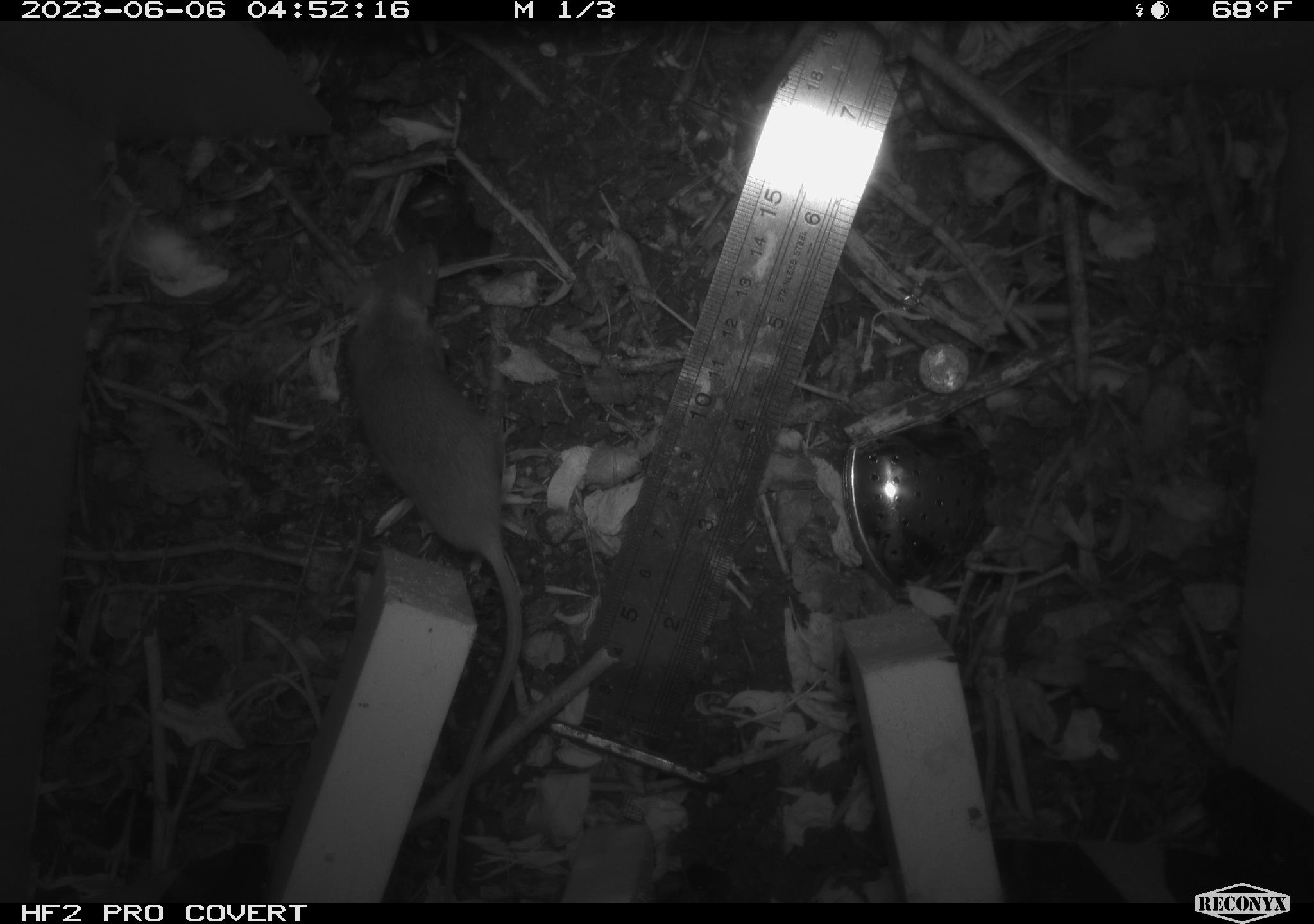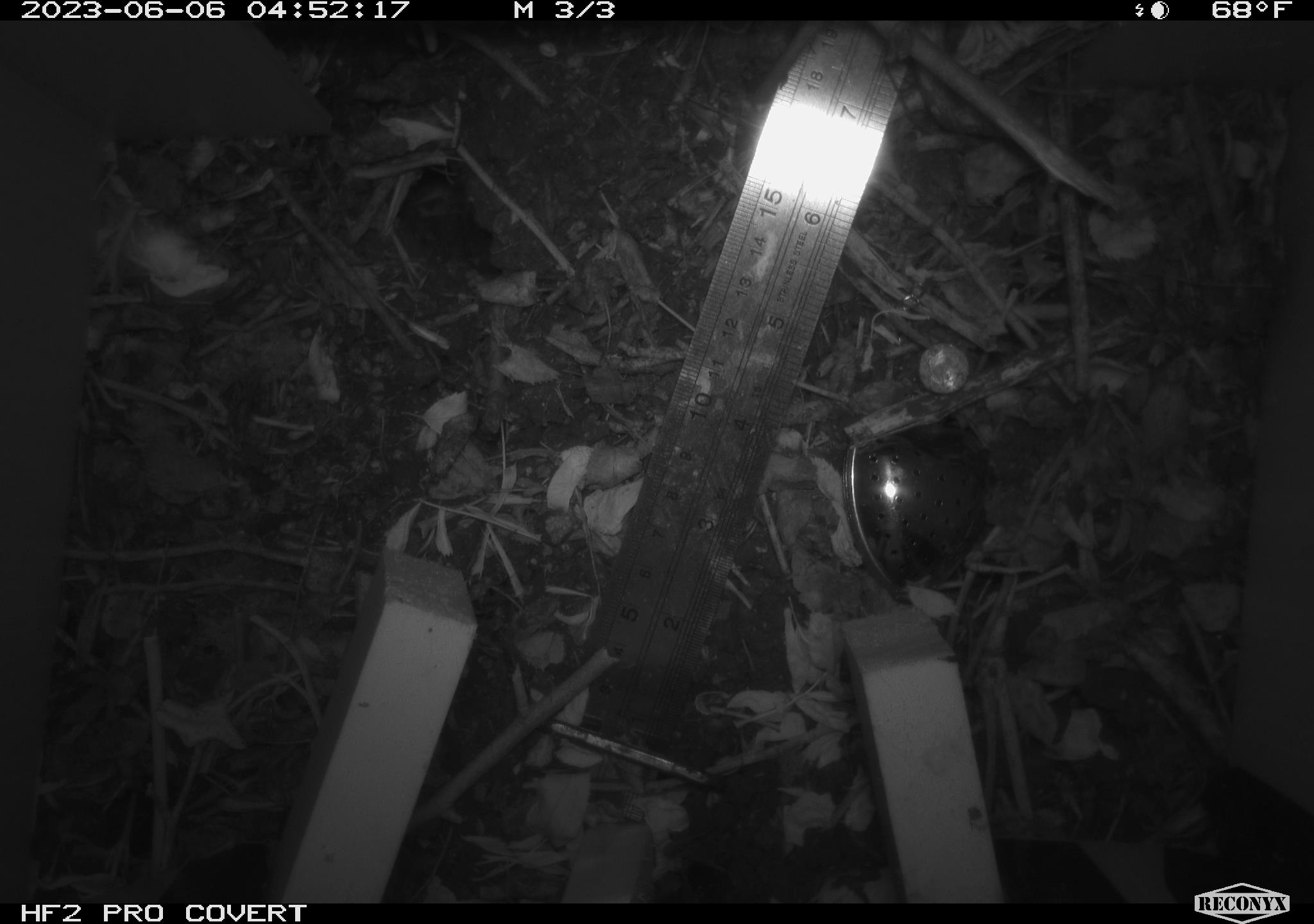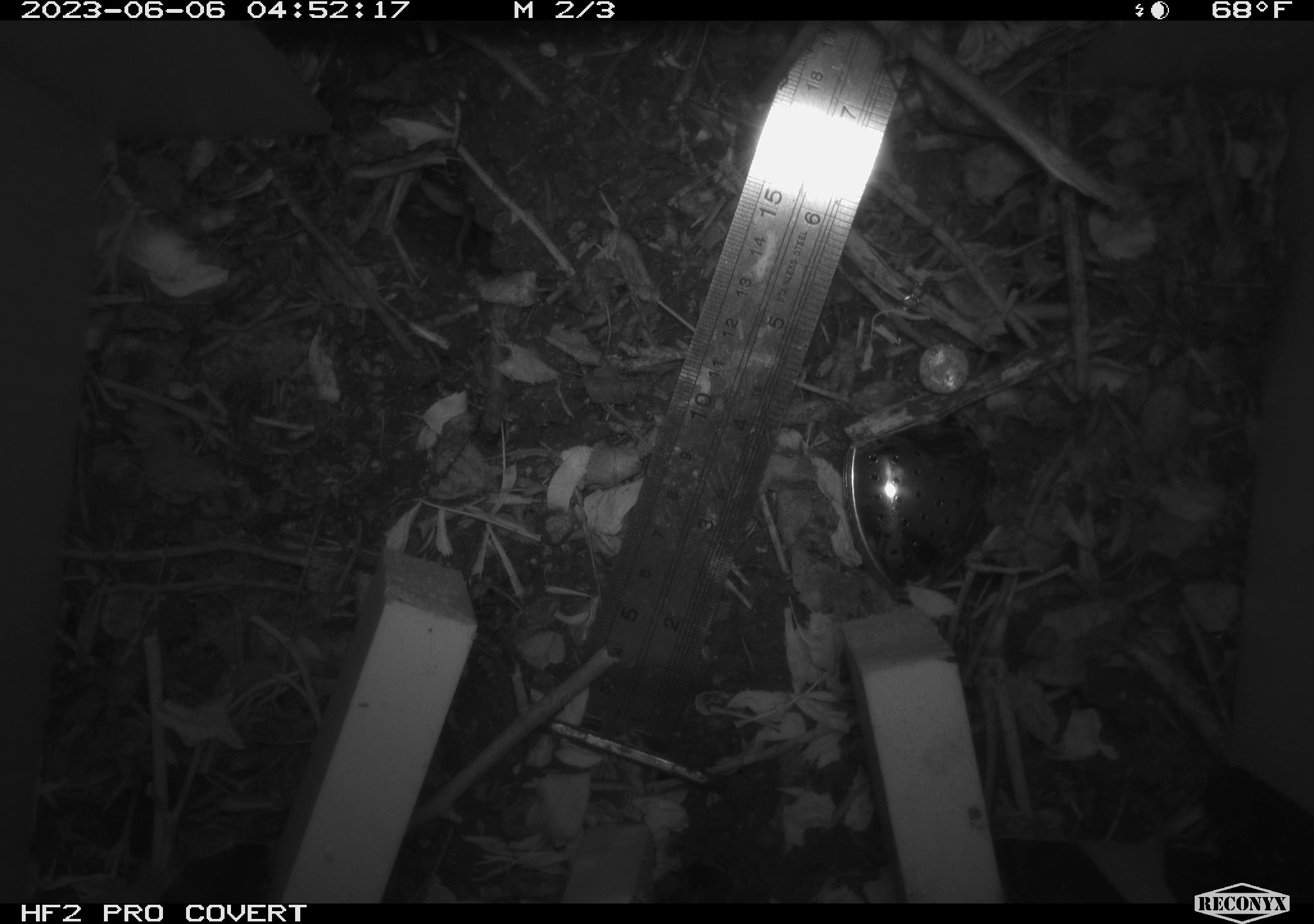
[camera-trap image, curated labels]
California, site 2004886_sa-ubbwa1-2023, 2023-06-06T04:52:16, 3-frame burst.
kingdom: Animalia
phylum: Chordata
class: Mammalia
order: Rodentia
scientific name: Rodentia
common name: rodent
Rodent (Rodentia).